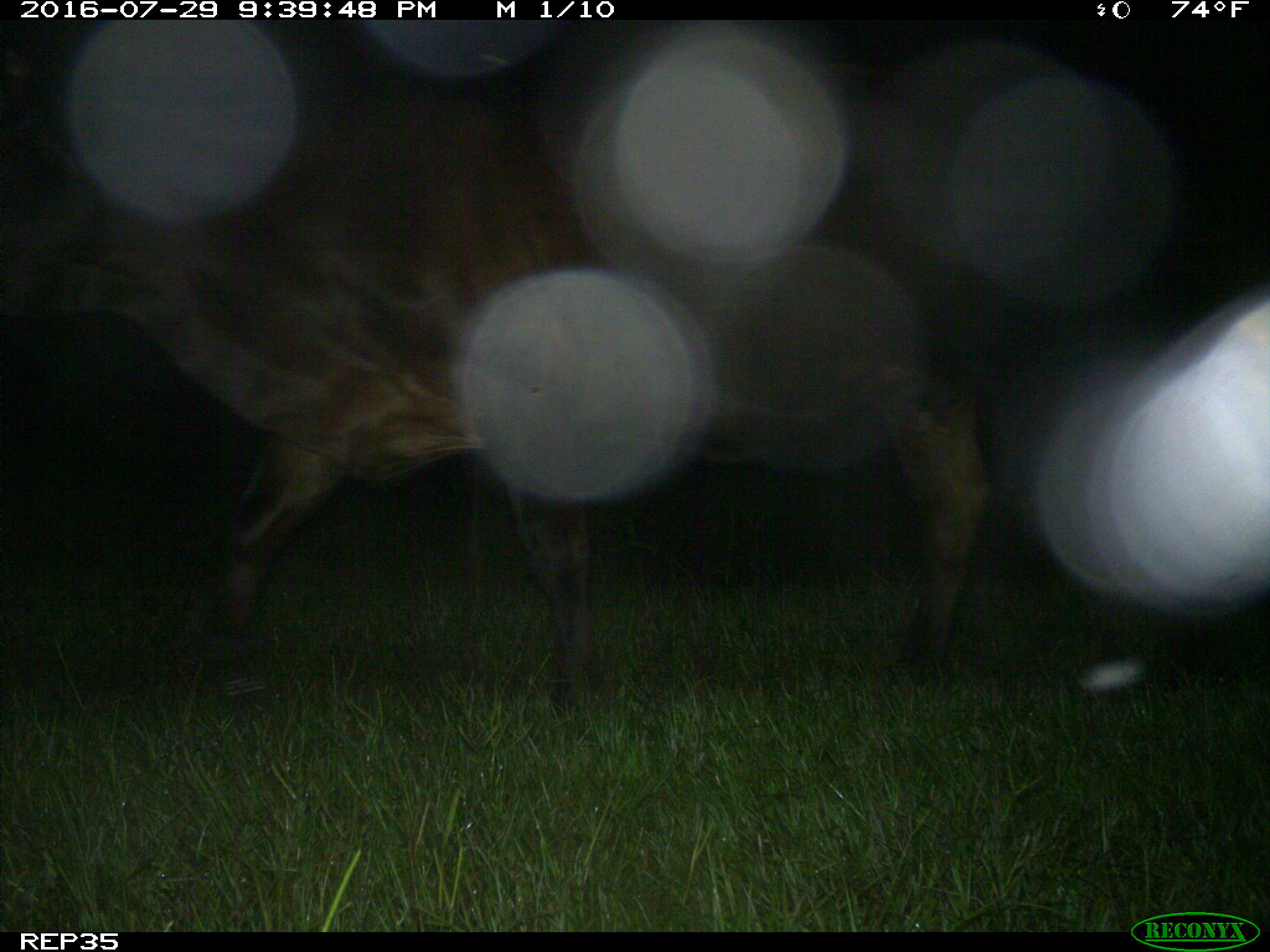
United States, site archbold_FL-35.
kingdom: Animalia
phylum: Chordata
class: Mammalia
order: Artiodactyla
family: Bovidae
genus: Bos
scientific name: Bos taurus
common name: domestic cow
Bos taurus (domestic cow).